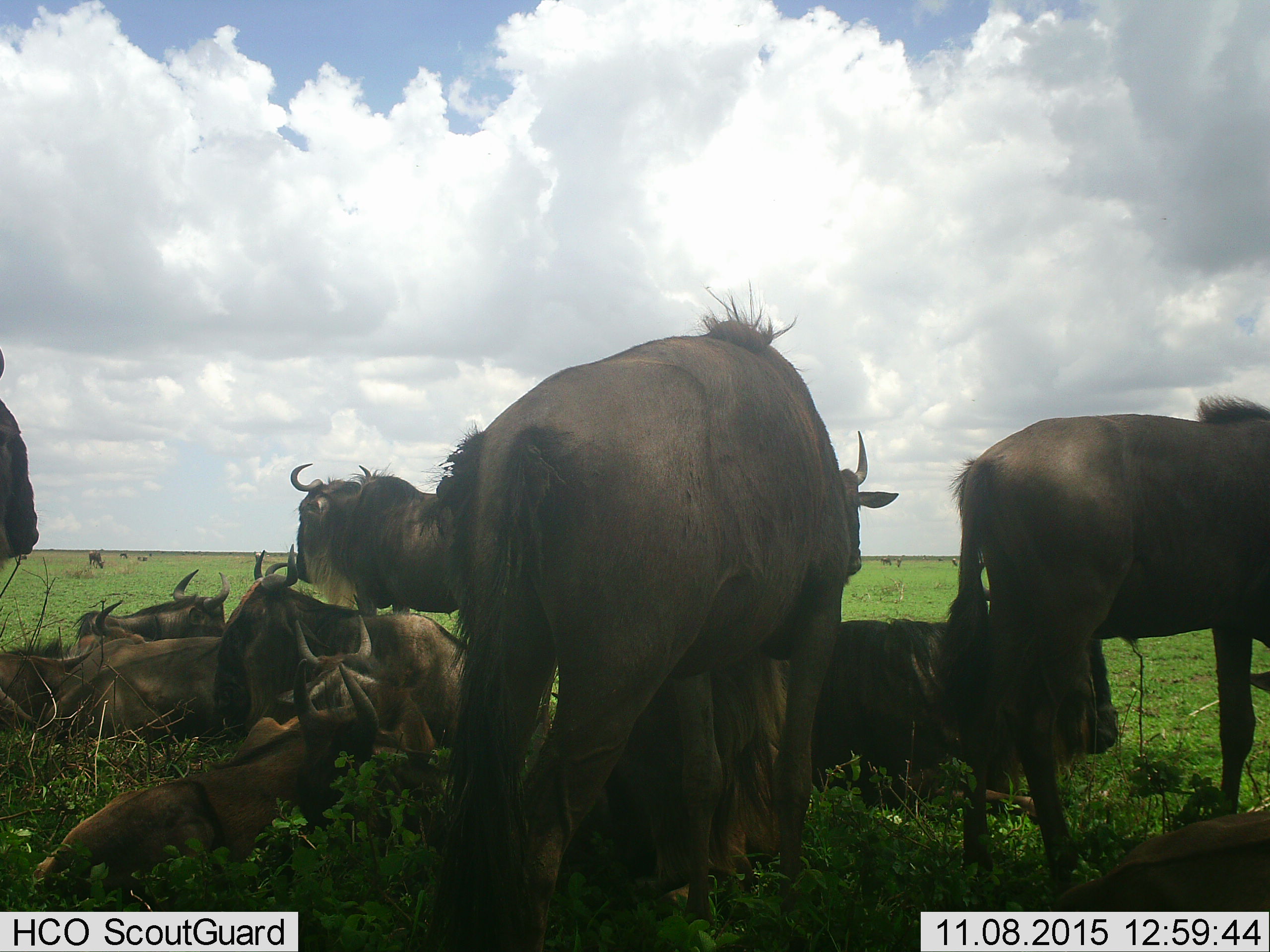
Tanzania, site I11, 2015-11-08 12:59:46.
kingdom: Animalia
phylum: Chordata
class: Mammalia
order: Artiodactyla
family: Bovidae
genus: Connochaetes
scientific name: Connochaetes taurinus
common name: blue wildebeest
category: wildebeest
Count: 11-50.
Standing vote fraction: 90%.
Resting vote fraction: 100%.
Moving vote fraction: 20%.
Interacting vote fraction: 10%.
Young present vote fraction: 50%.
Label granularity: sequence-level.